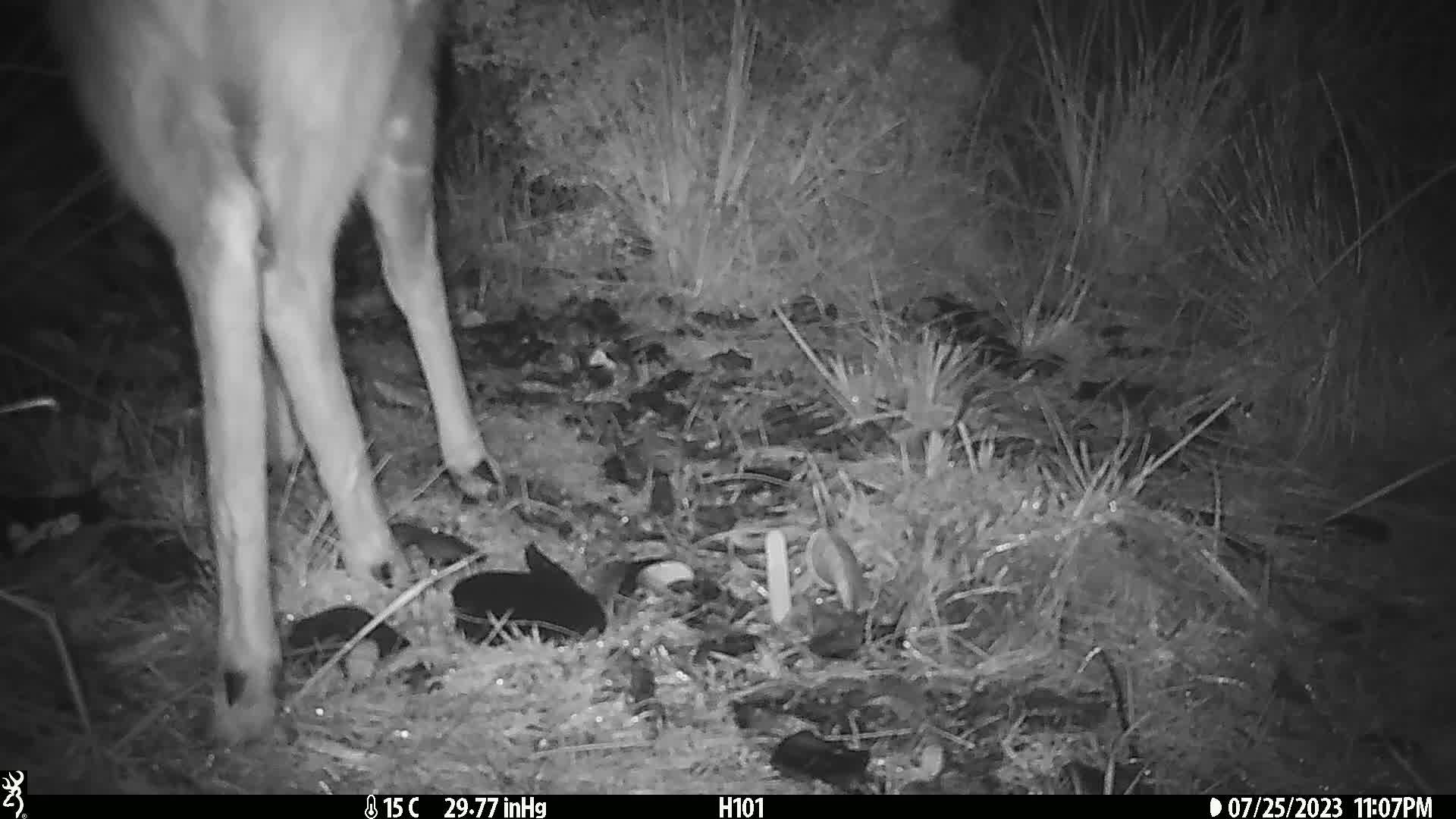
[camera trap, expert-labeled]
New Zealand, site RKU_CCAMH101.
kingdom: Animalia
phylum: Chordata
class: Mammalia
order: Artiodactyla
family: Cervidae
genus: Odocoileus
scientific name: Odocoileus virginianus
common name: white-tailed deer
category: white tailed deer